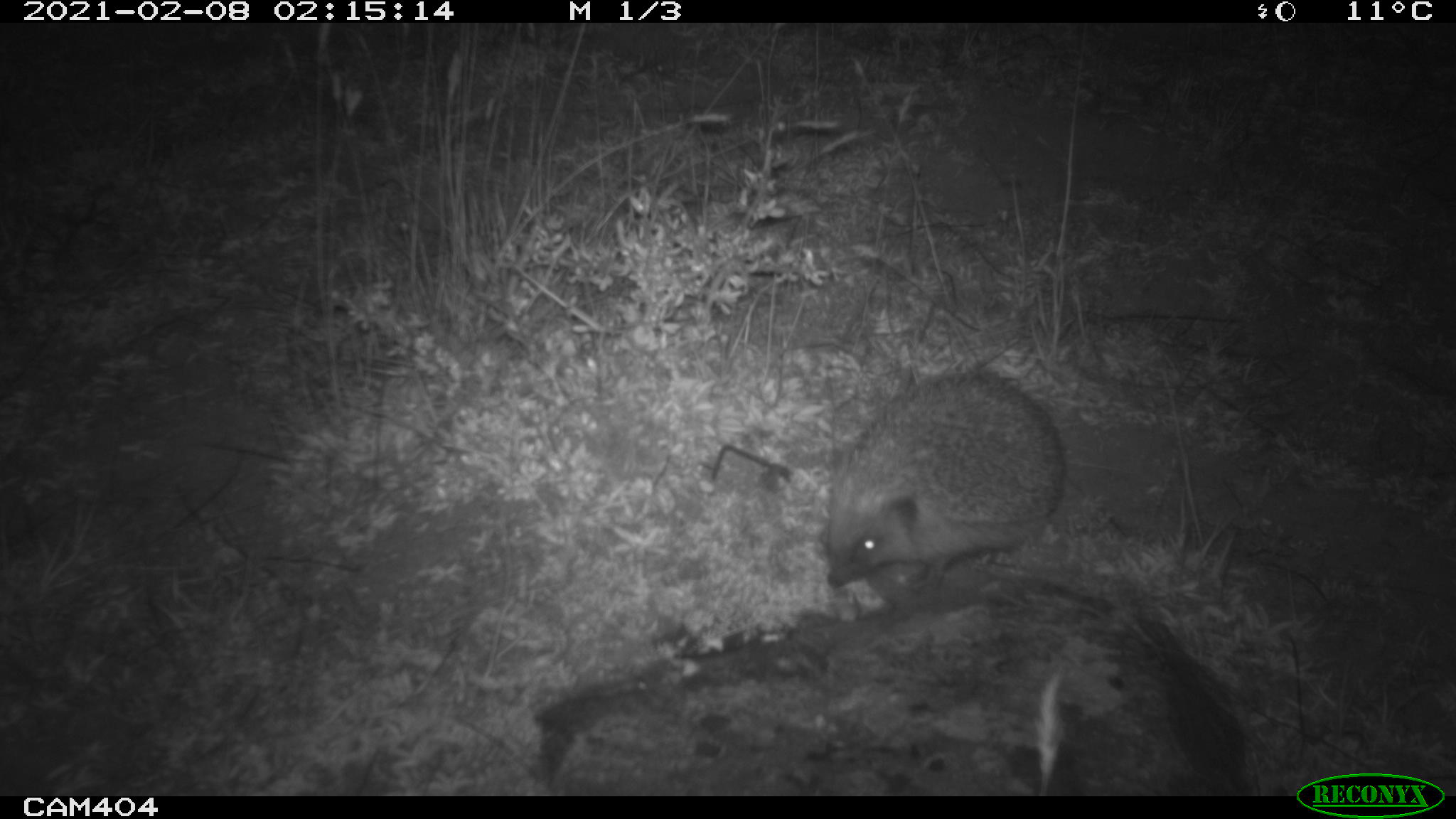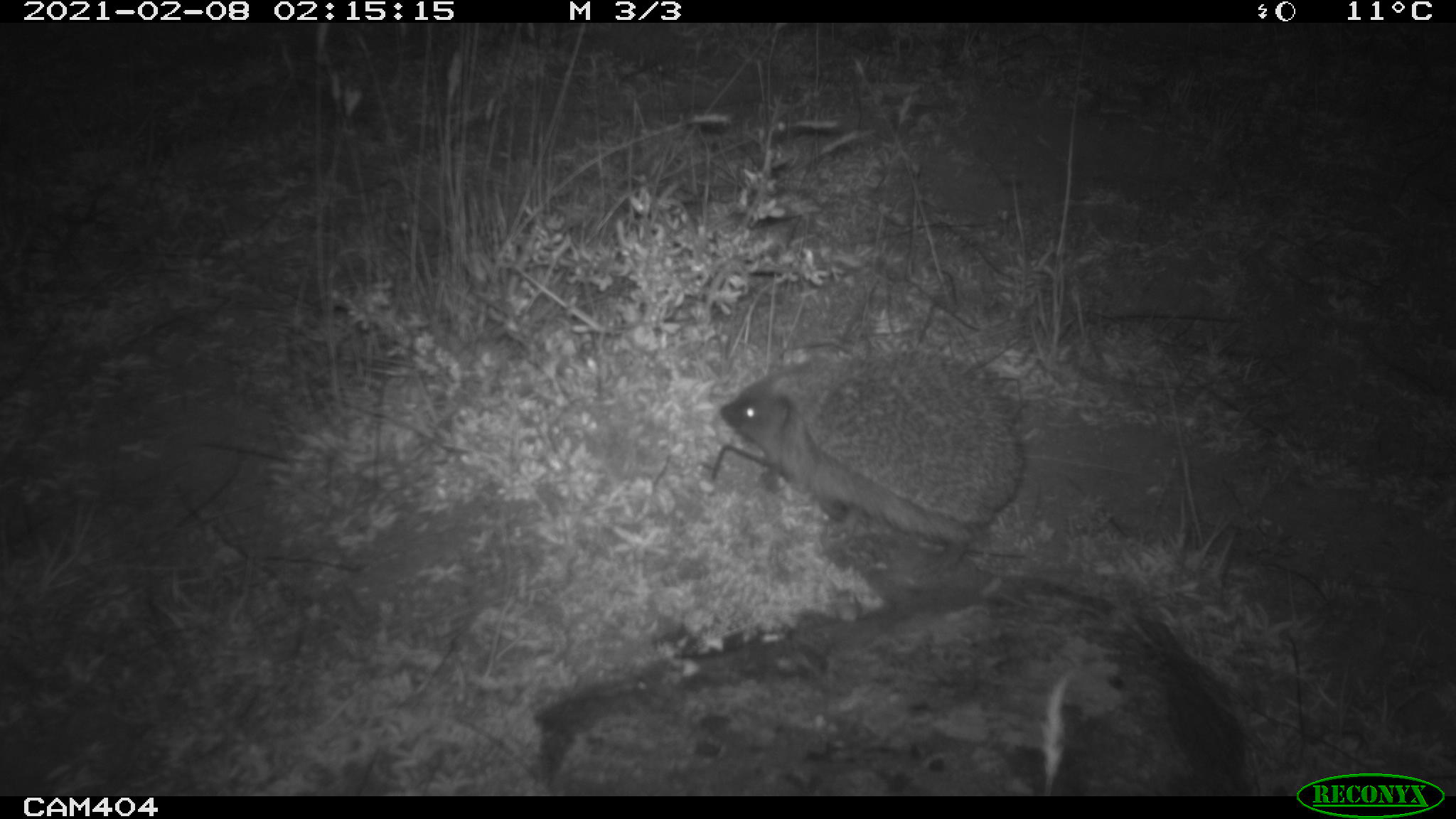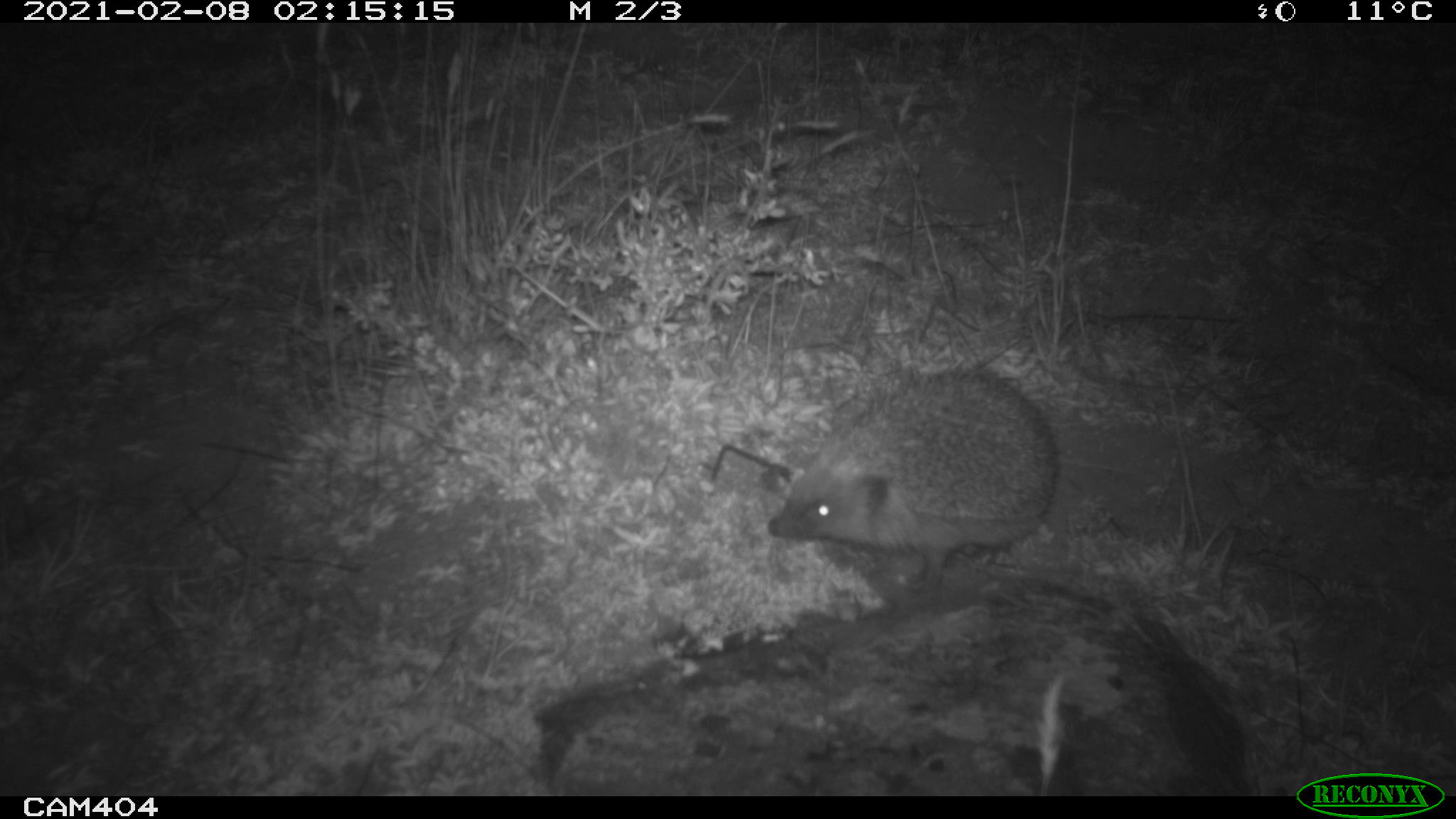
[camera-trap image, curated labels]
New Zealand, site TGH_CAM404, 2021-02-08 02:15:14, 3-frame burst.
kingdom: Animalia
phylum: Chordata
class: Mammalia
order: Eulipotyphla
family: Erinaceidae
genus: Erinaceus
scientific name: Erinaceus europaeus europaeus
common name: european hedgehog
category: hedgehog